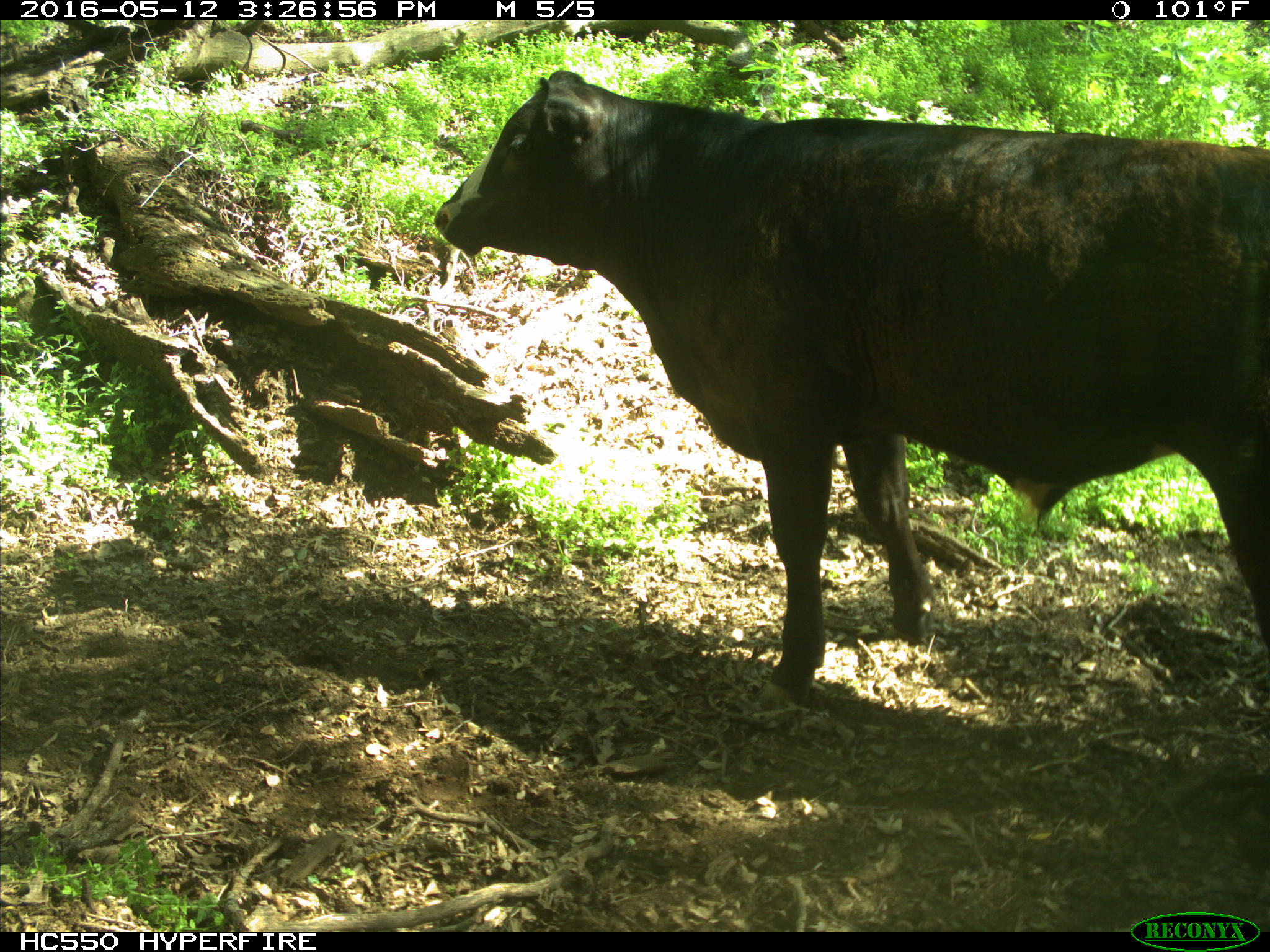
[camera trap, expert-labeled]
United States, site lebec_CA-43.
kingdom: Animalia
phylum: Chordata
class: Mammalia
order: Artiodactyla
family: Bovidae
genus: Bos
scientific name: Bos taurus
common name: domestic cow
Bos taurus (domestic cow).